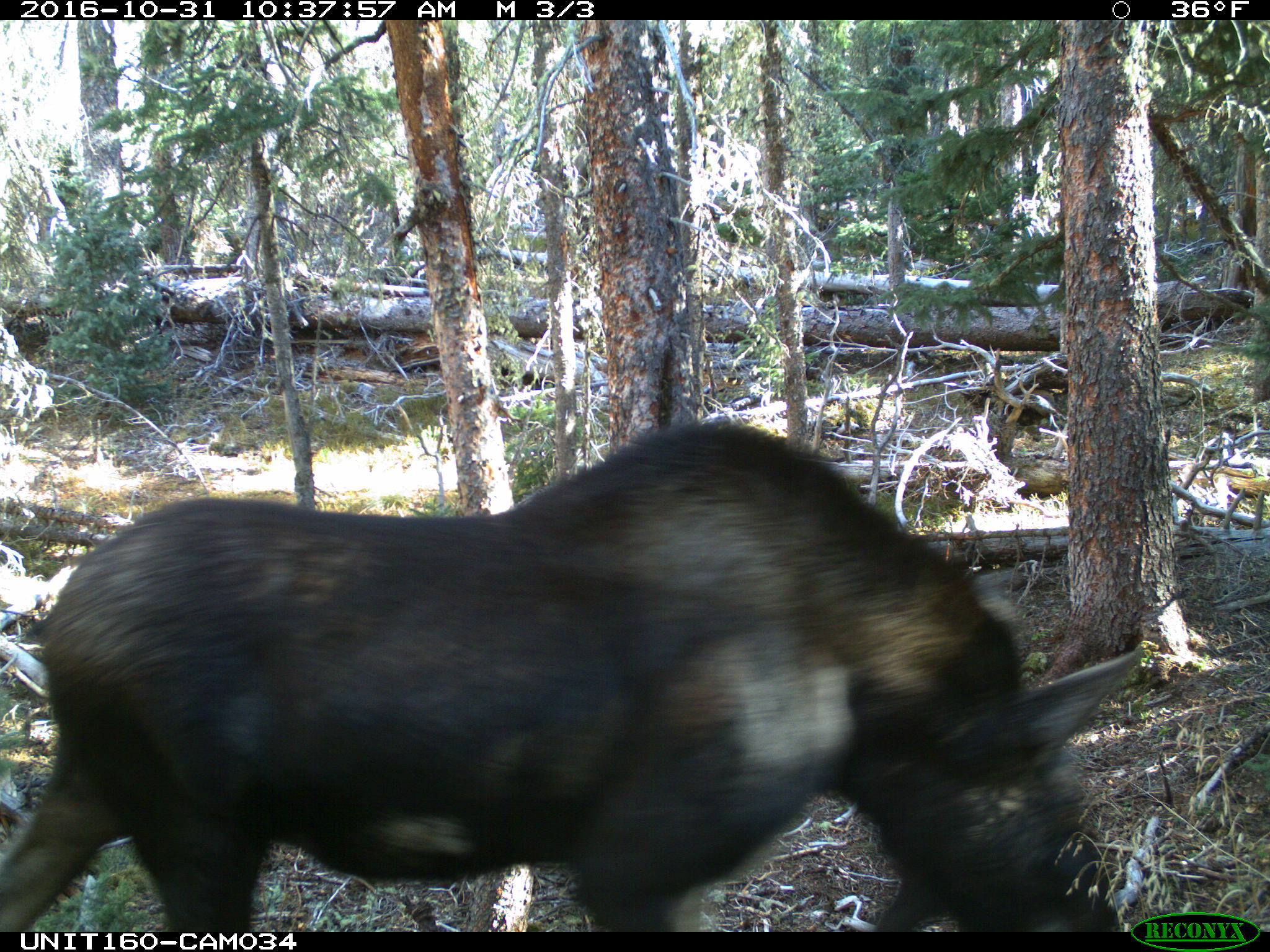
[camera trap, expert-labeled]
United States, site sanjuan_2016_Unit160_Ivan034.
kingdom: Animalia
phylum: Chordata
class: Mammalia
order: Artiodactyla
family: Cervidae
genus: Alces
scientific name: Alces alces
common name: moose